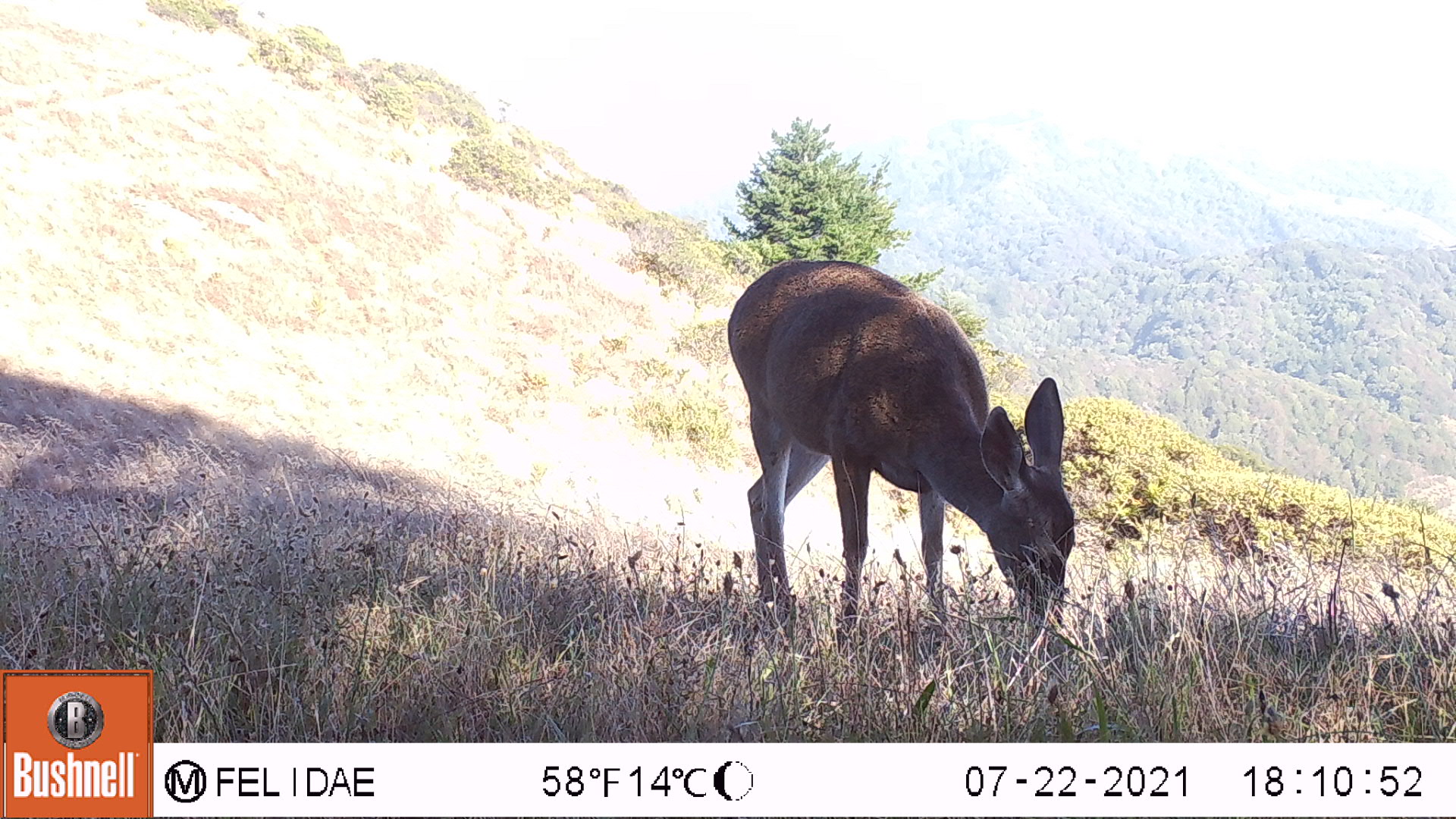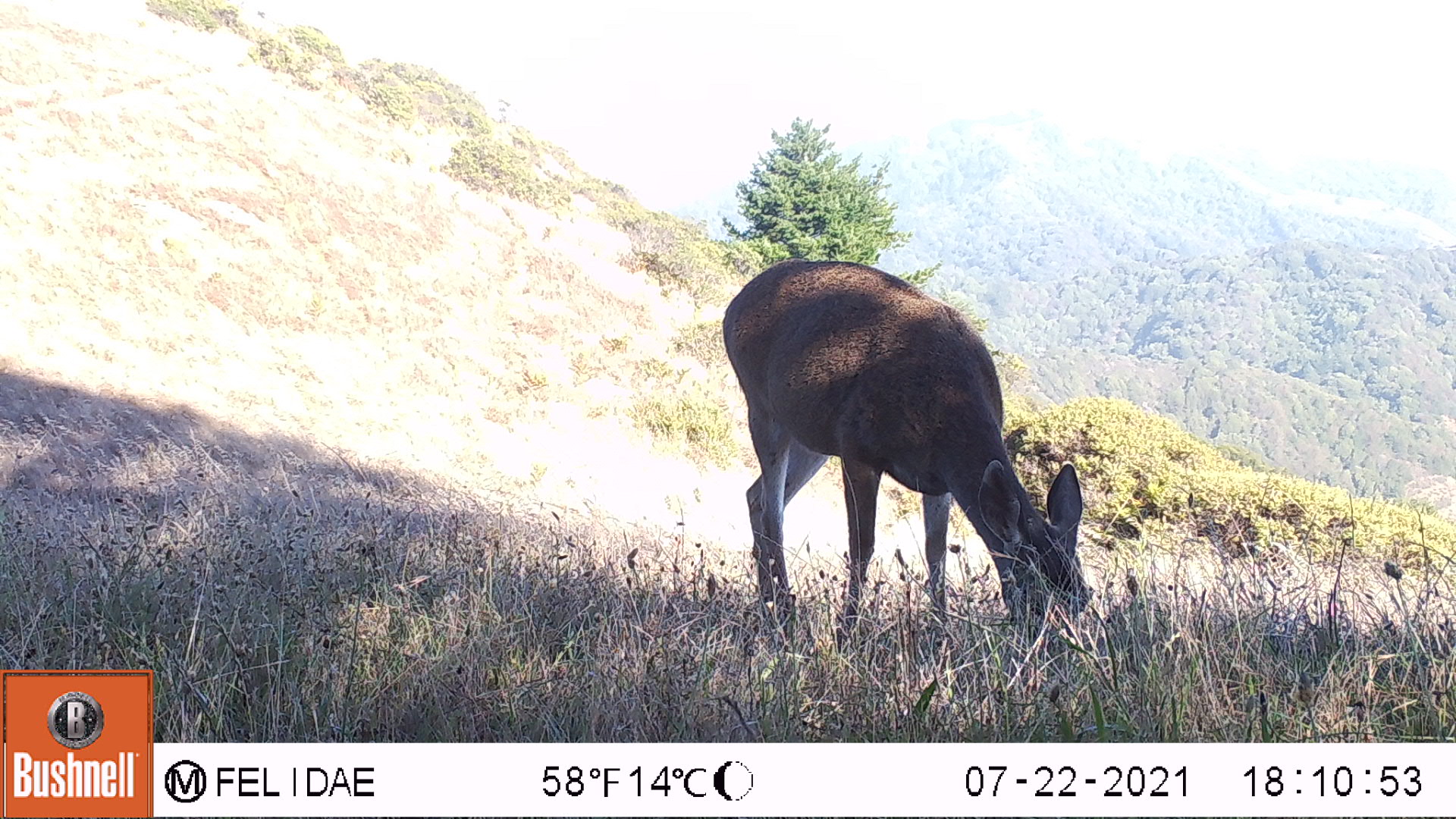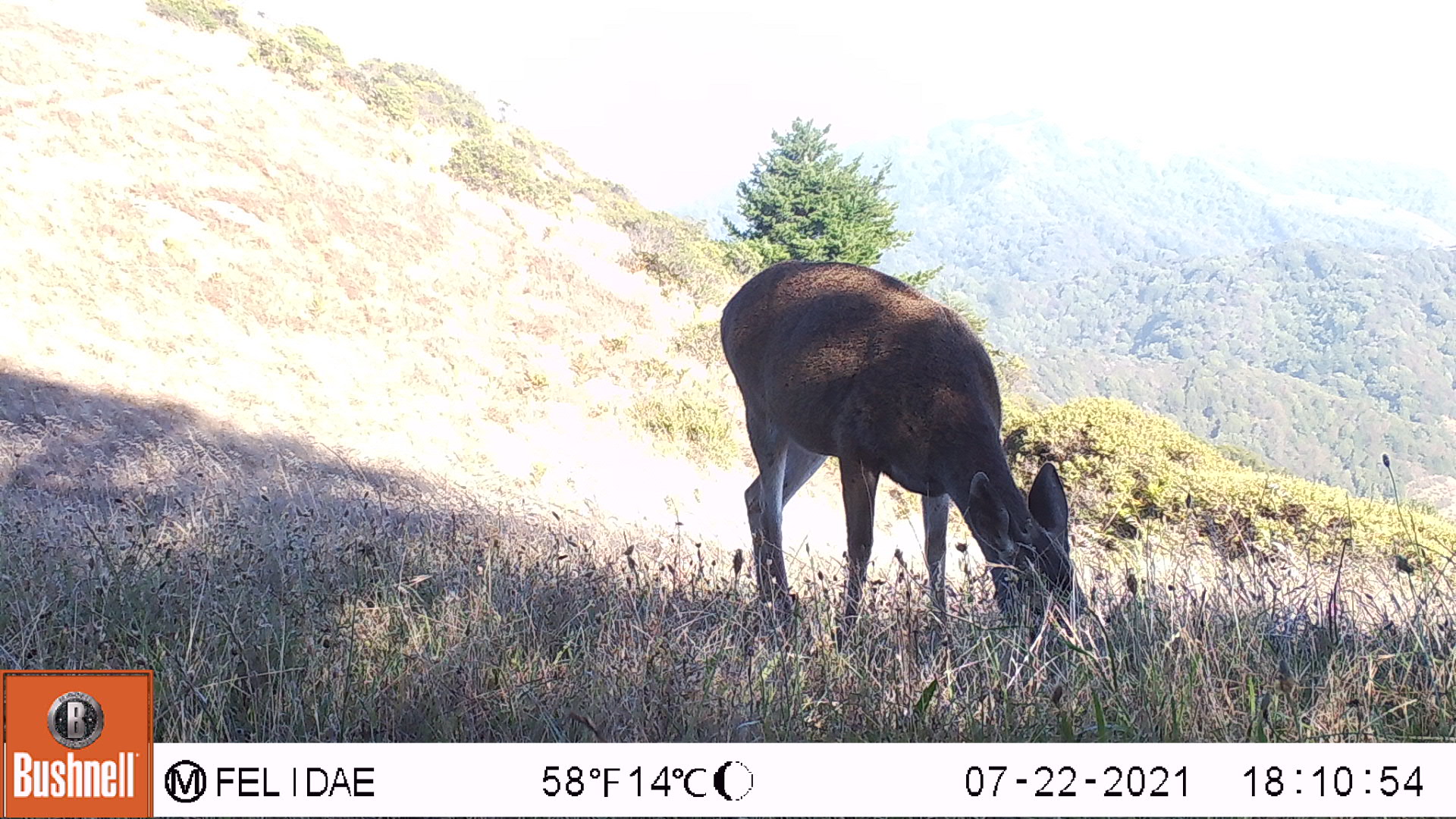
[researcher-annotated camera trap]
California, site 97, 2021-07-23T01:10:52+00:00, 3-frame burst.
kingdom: Animalia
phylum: Chordata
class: Mammalia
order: Artiodactyla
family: Cervidae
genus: Odocoileus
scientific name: Odocoileus hemionus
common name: mule deer